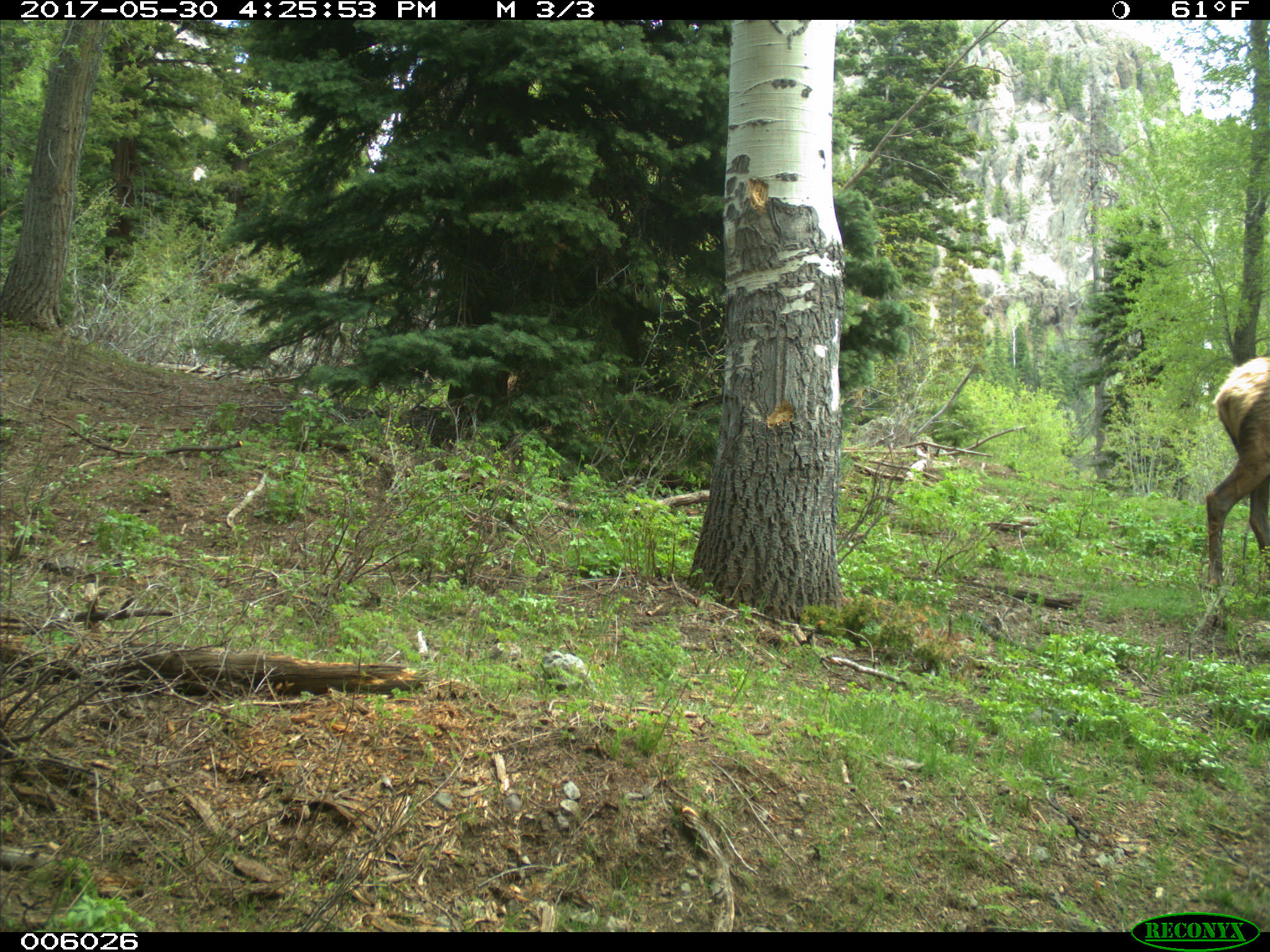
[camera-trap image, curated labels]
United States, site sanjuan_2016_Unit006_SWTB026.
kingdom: Animalia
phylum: Chordata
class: Mammalia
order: Artiodactyla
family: Cervidae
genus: Cervus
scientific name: Cervus elaphus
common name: red deer